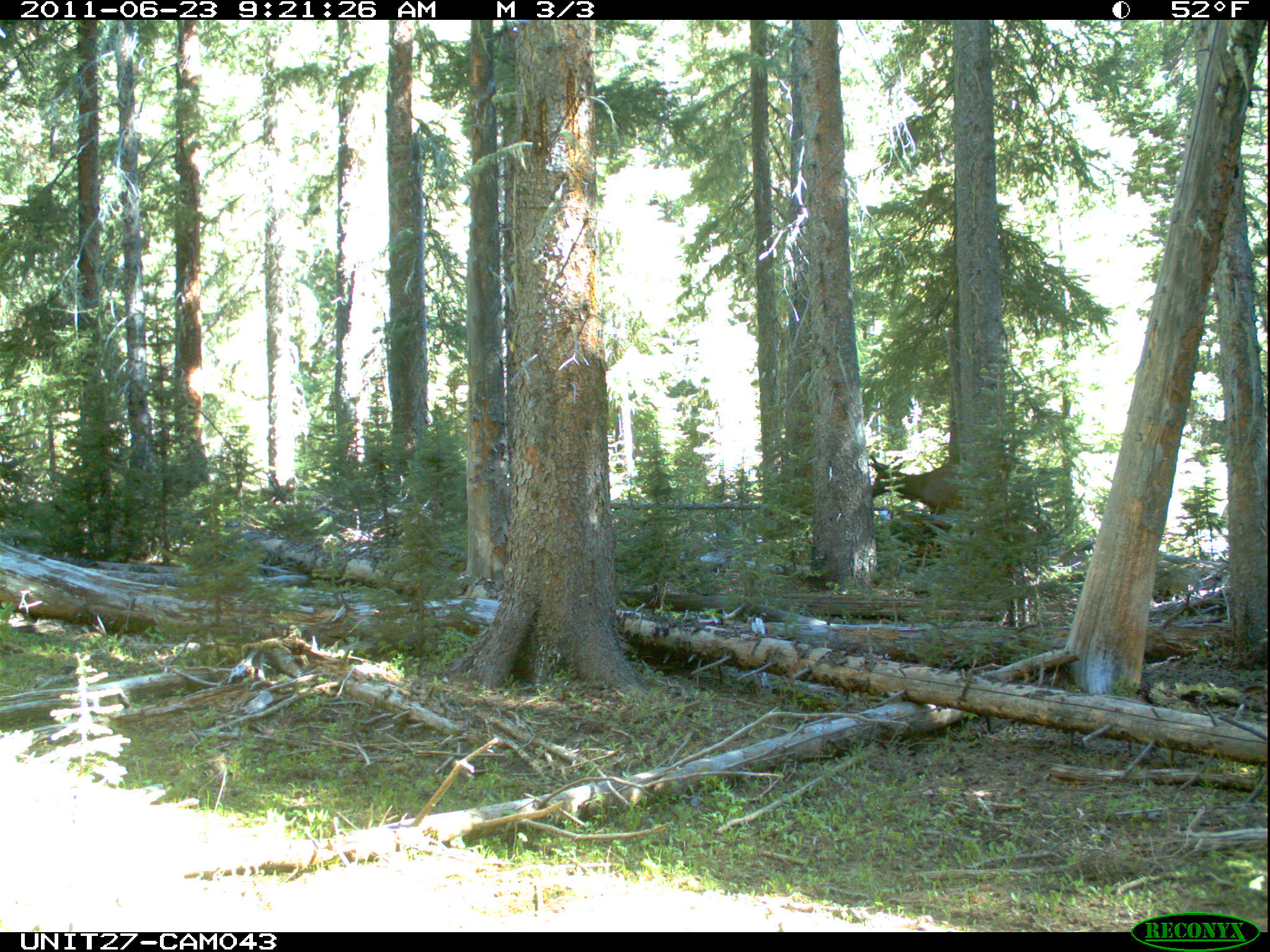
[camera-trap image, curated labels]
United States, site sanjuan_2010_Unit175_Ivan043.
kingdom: Animalia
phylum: Chordata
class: Mammalia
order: Artiodactyla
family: Cervidae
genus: Cervus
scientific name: Cervus elaphus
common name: red deer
Cervus elaphus (red deer).